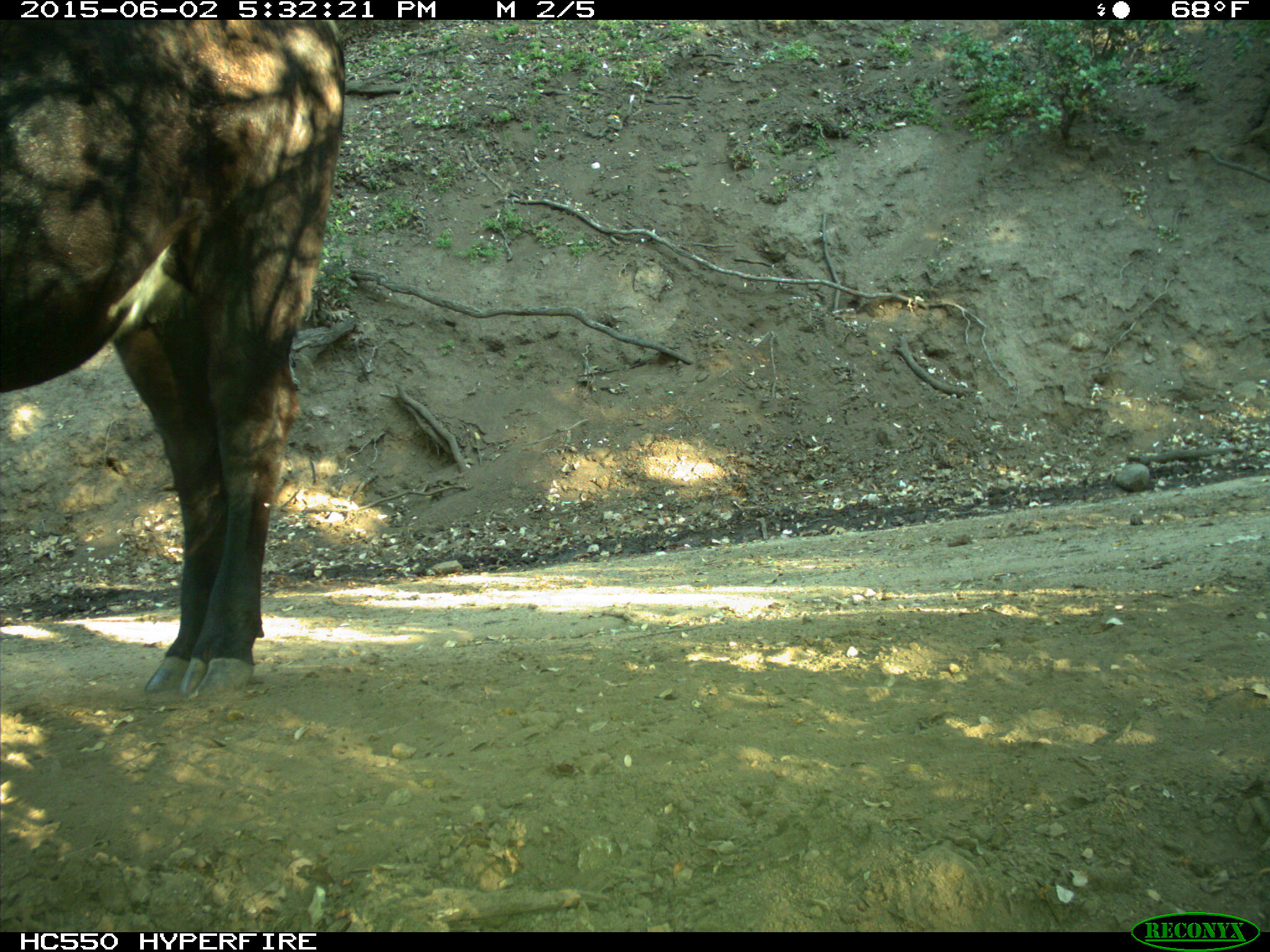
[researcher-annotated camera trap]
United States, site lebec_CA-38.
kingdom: Animalia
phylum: Chordata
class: Mammalia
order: Artiodactyla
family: Bovidae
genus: Bos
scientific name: Bos taurus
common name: domestic cow